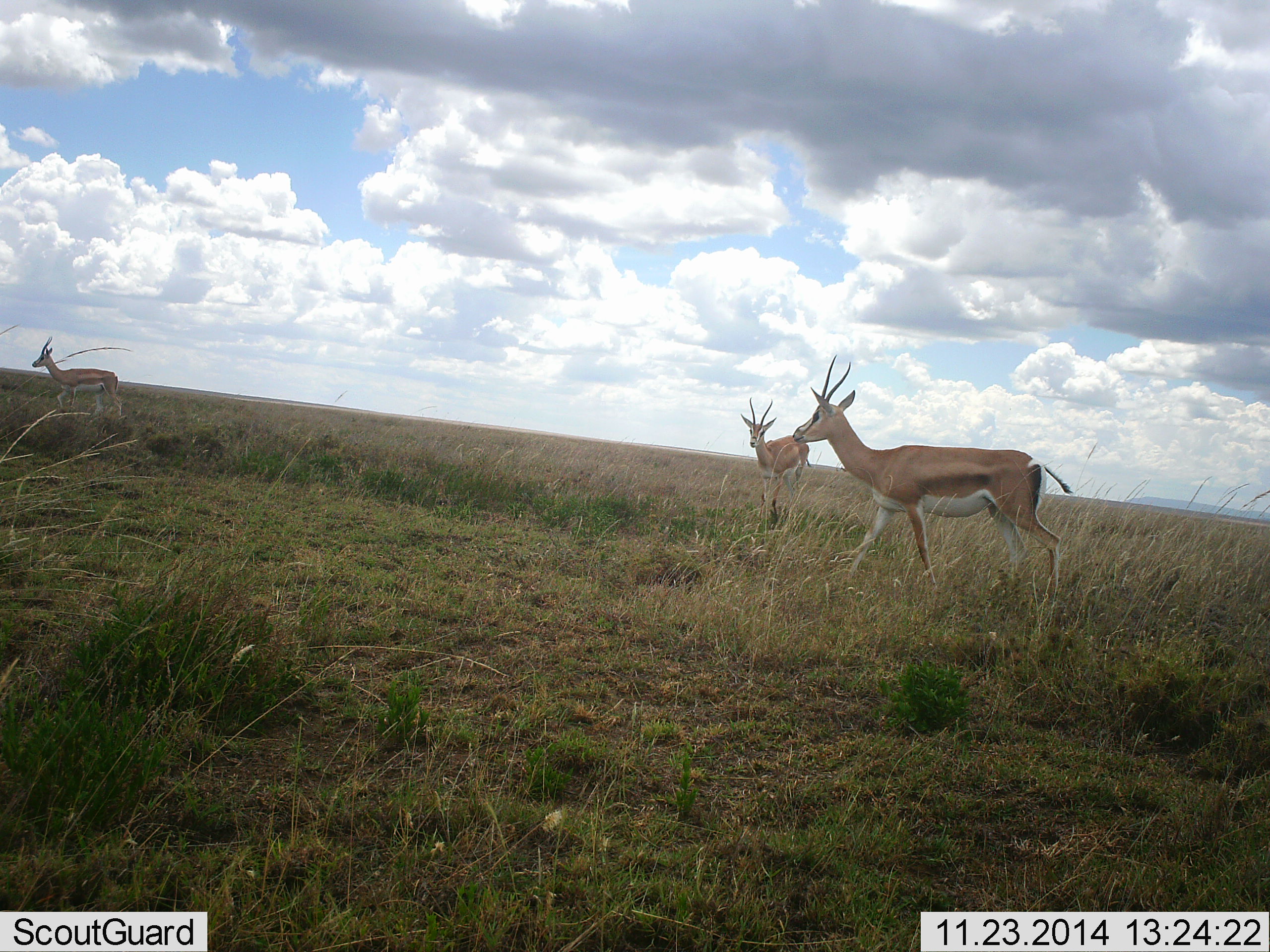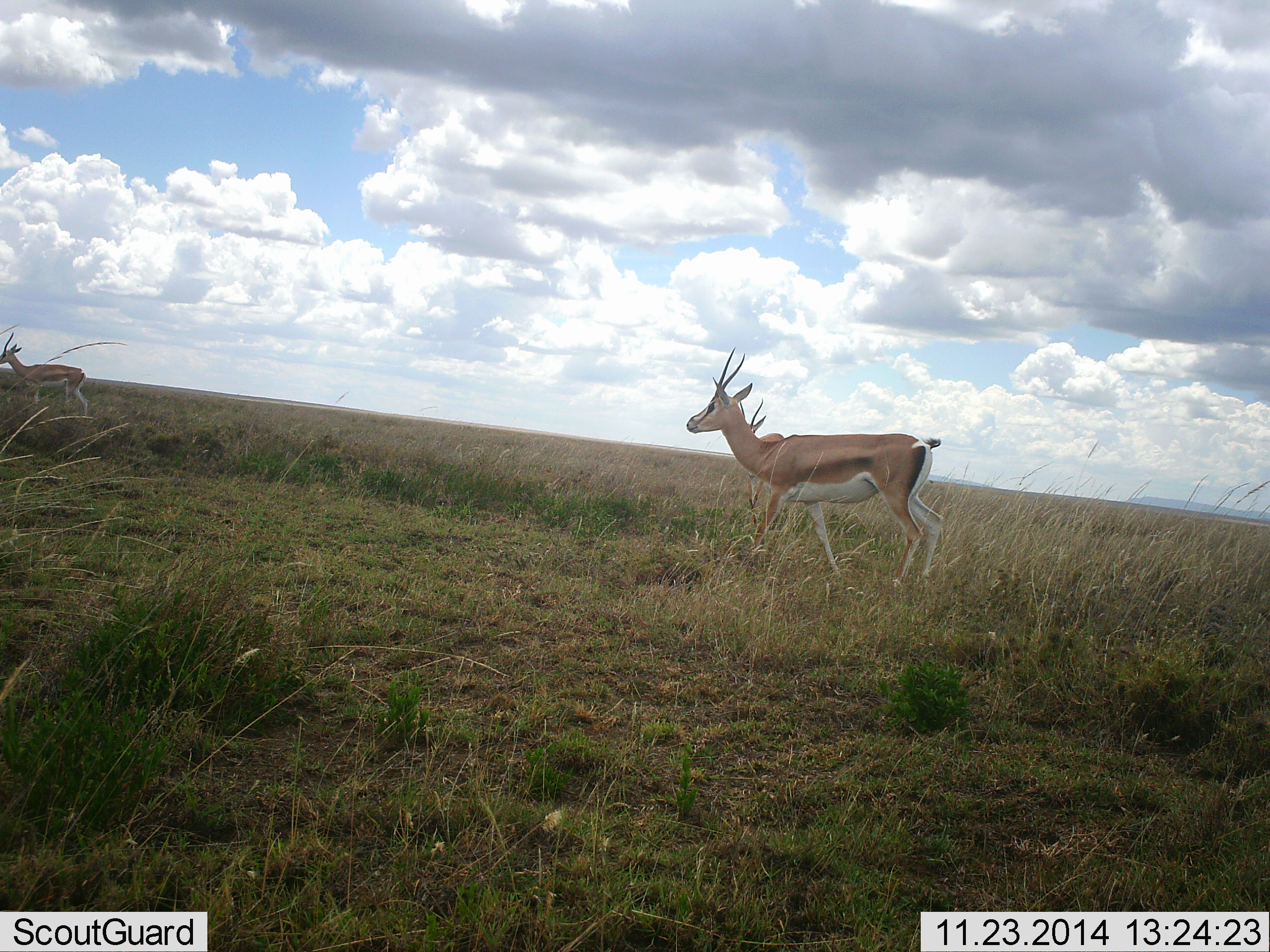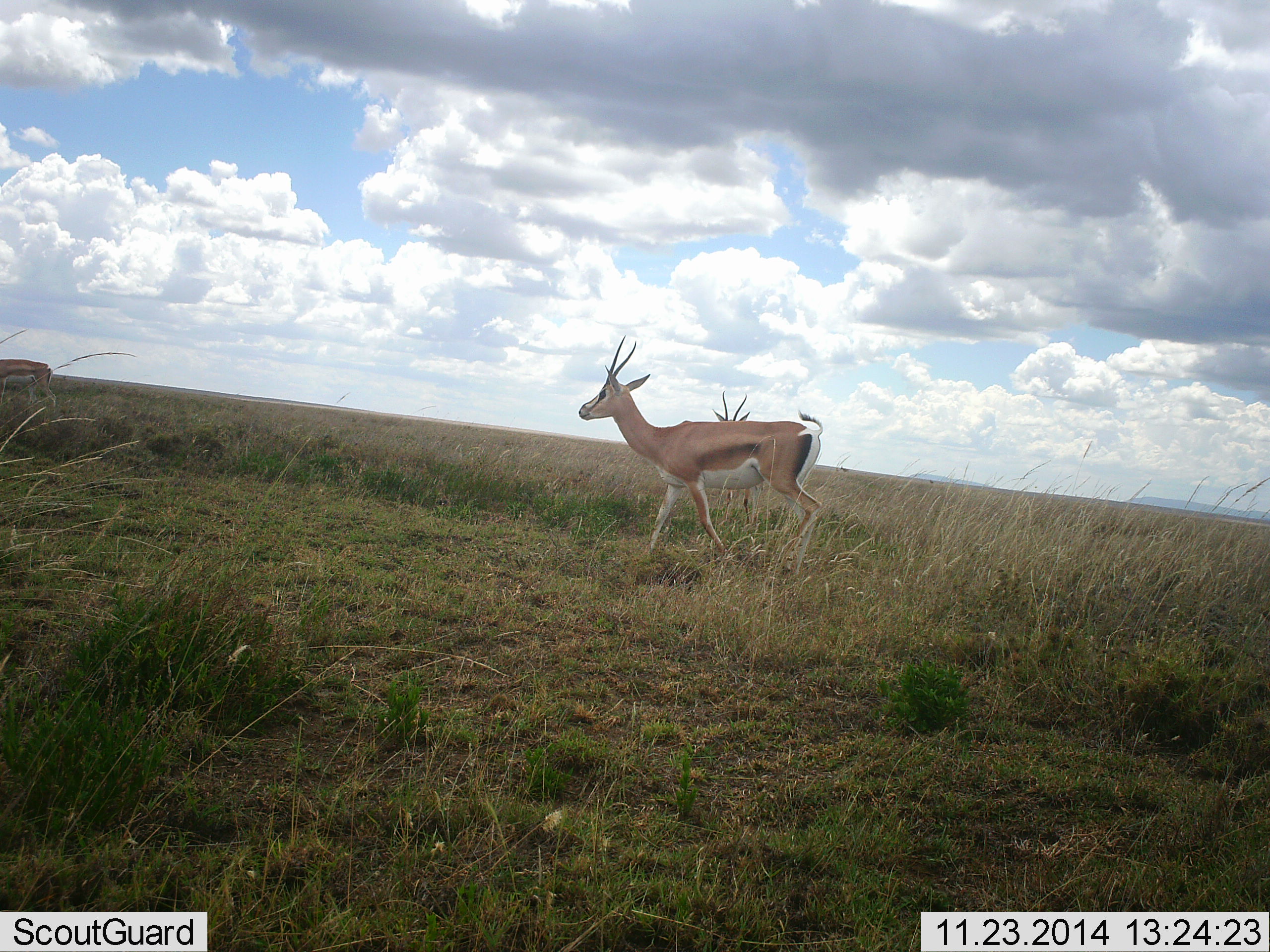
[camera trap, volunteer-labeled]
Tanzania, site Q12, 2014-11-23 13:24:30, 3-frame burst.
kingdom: Animalia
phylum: Chordata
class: Mammalia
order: Artiodactyla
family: Bovidae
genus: Nanger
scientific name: Nanger granti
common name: grant's gazelle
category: gazellegrants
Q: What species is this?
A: Gazellegrants (grant's gazelle) (Nanger granti).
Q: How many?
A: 3.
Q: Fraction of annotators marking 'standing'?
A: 10%.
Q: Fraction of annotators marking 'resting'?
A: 0%.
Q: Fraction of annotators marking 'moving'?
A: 100%.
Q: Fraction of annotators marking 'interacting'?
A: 0%.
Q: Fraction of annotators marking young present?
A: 0%.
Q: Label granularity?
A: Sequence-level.